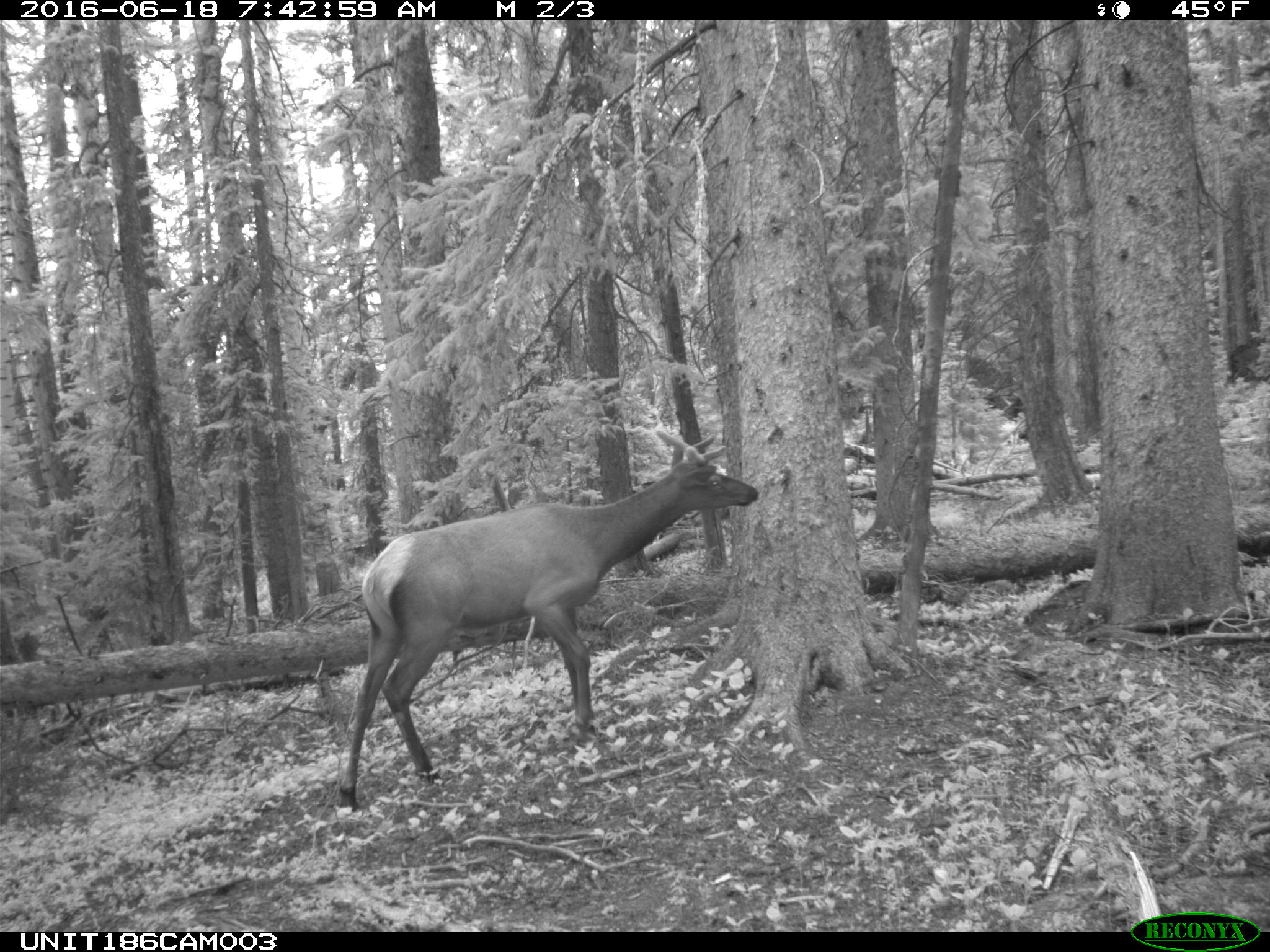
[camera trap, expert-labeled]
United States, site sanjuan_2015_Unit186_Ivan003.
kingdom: Animalia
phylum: Chordata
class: Mammalia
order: Artiodactyla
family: Cervidae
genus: Cervus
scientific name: Cervus elaphus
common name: red deer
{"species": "Cervus elaphus (red deer)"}